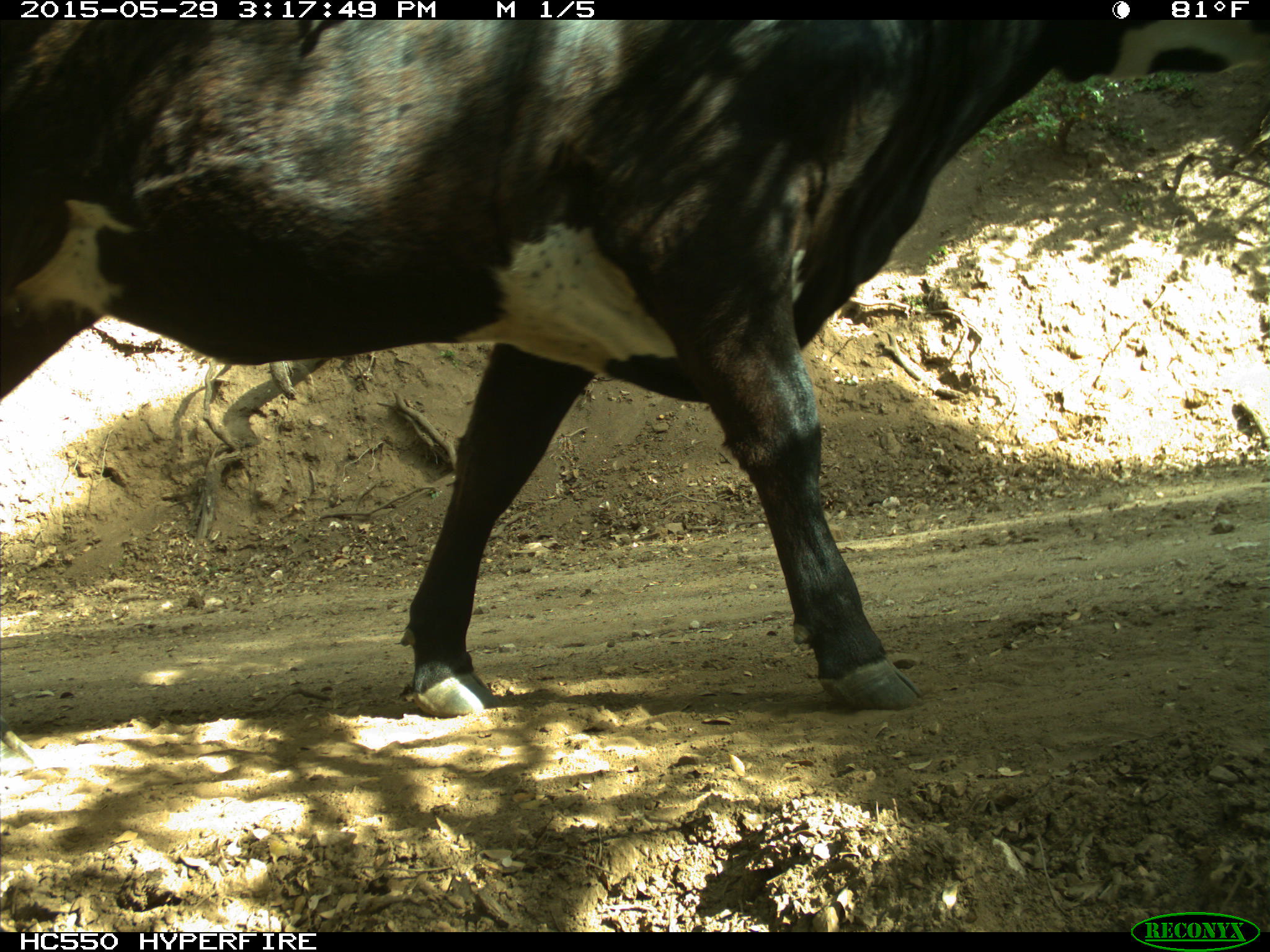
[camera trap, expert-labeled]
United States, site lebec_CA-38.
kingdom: Animalia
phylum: Chordata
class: Mammalia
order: Artiodactyla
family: Bovidae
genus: Bos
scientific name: Bos taurus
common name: domestic cow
Bos taurus (domestic cow).